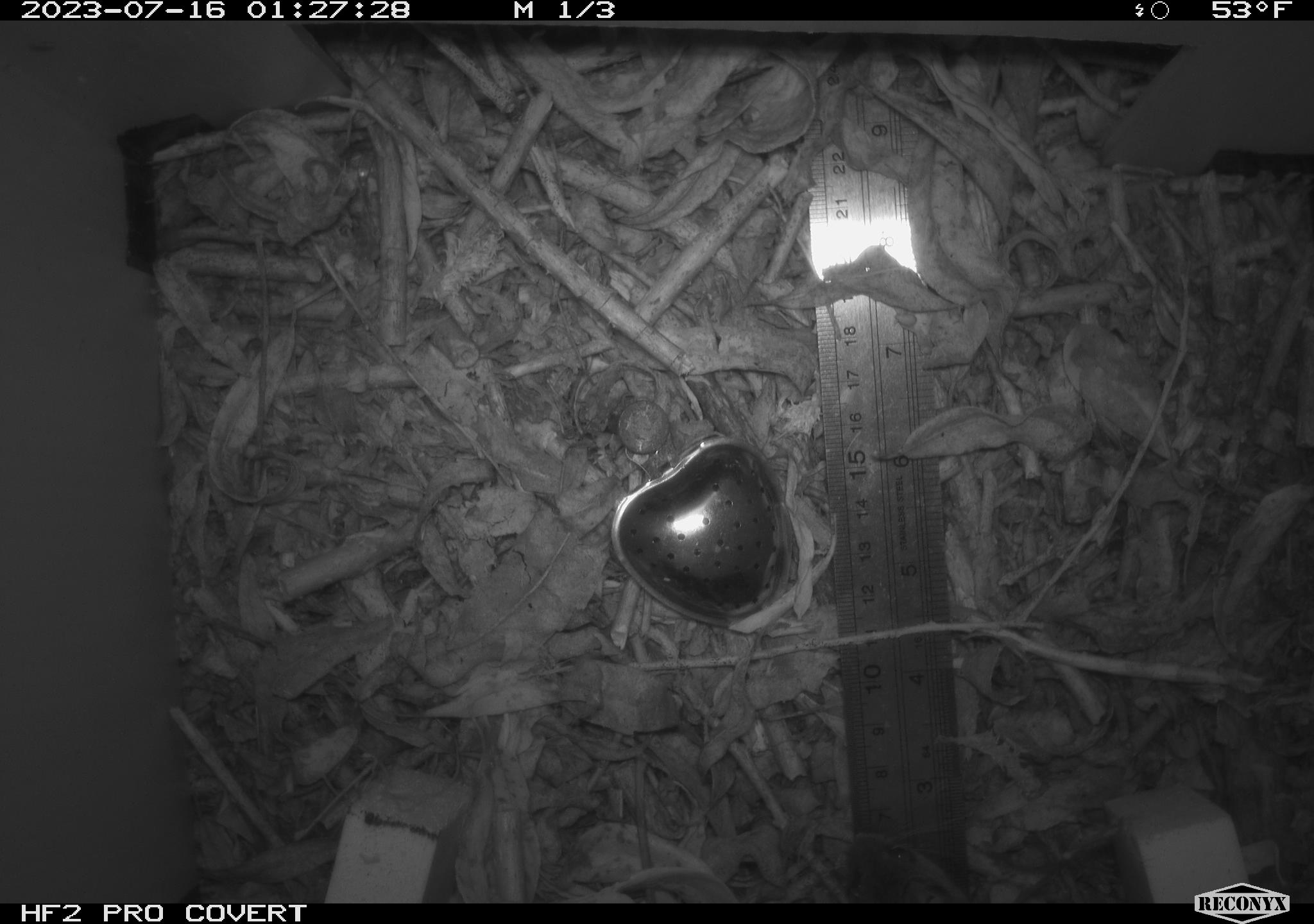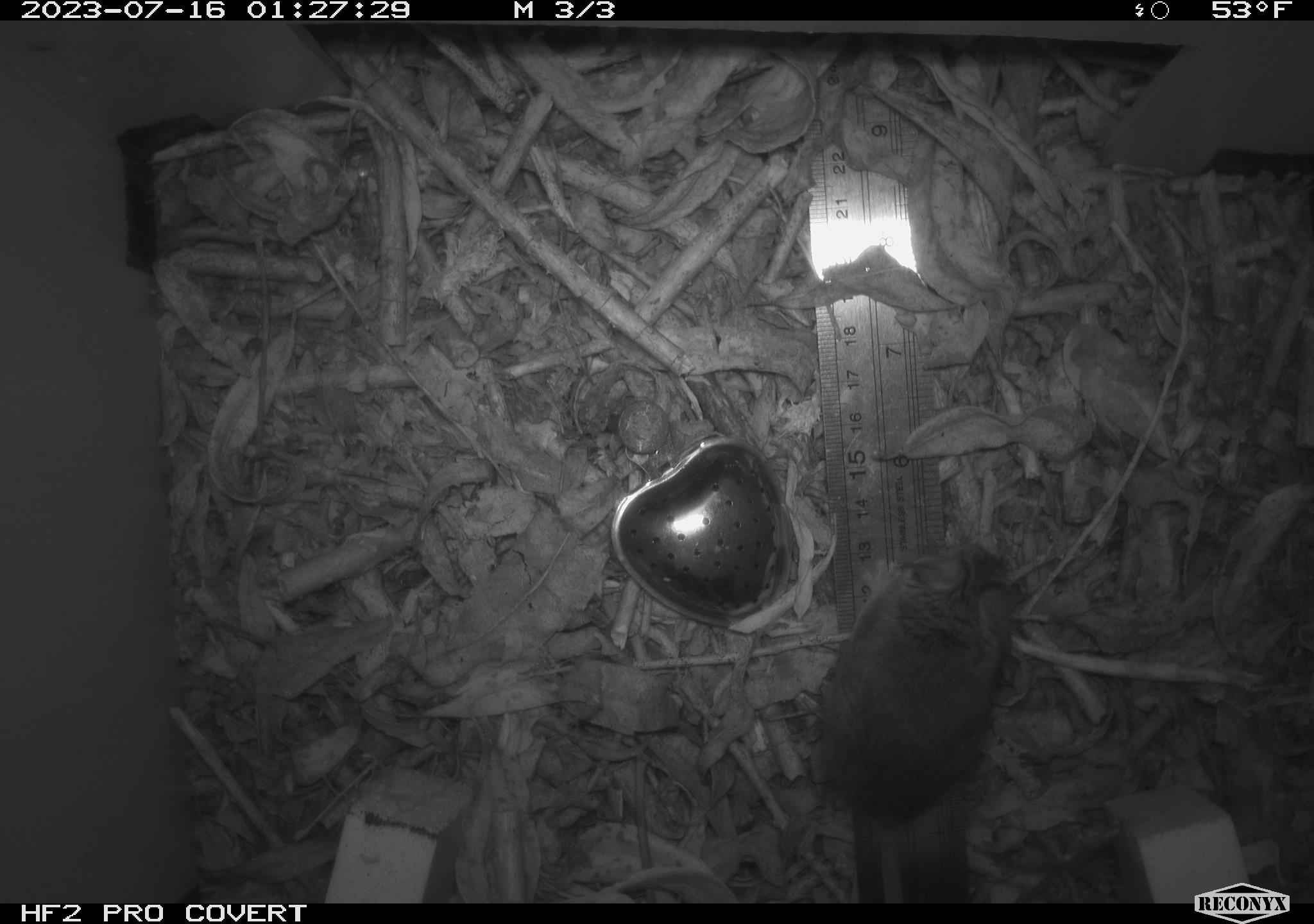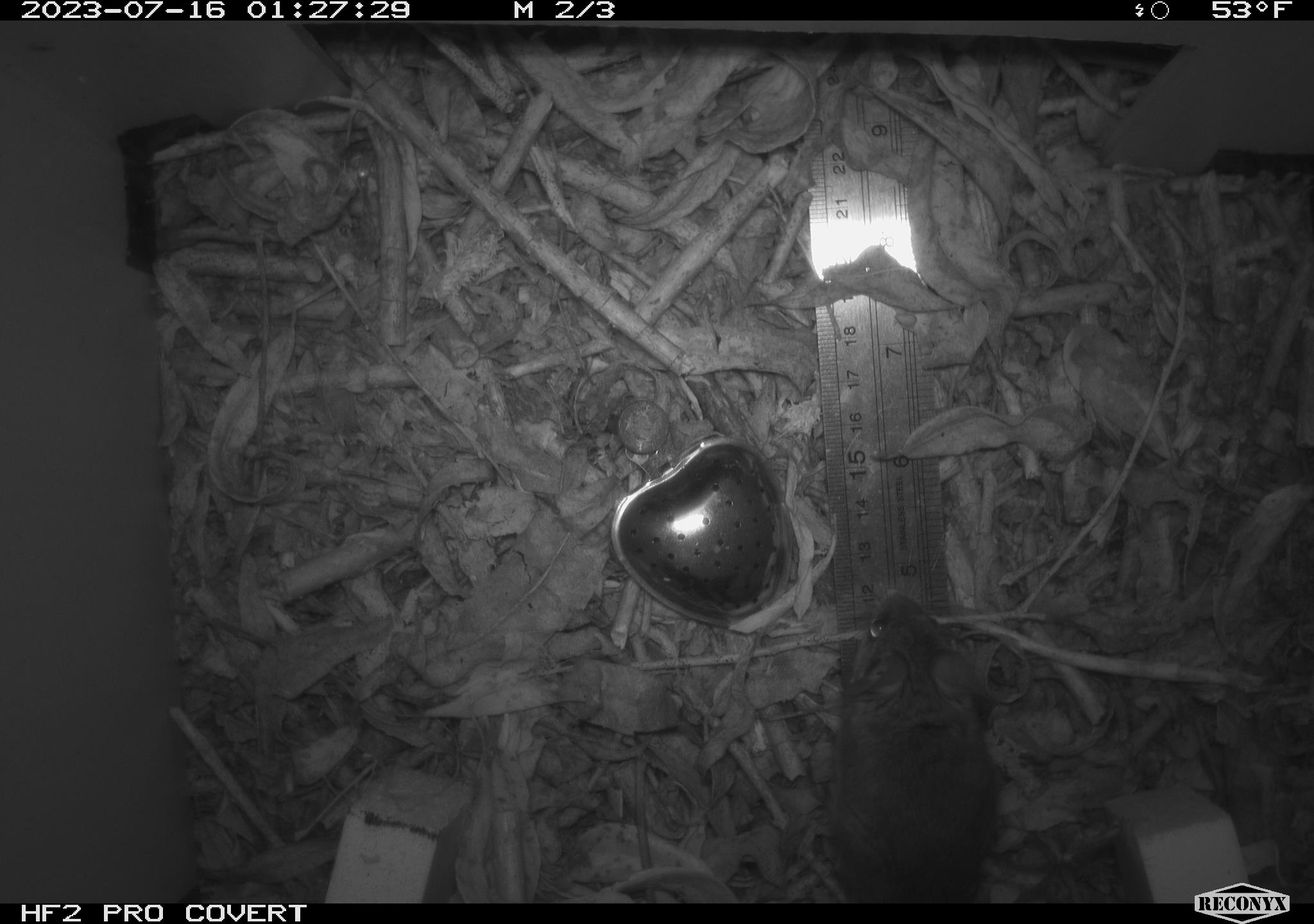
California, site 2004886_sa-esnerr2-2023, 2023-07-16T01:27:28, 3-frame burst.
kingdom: Animalia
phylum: Chordata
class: Mammalia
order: Rodentia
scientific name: Rodentia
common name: mouse species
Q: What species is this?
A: Mouse species (Rodentia).